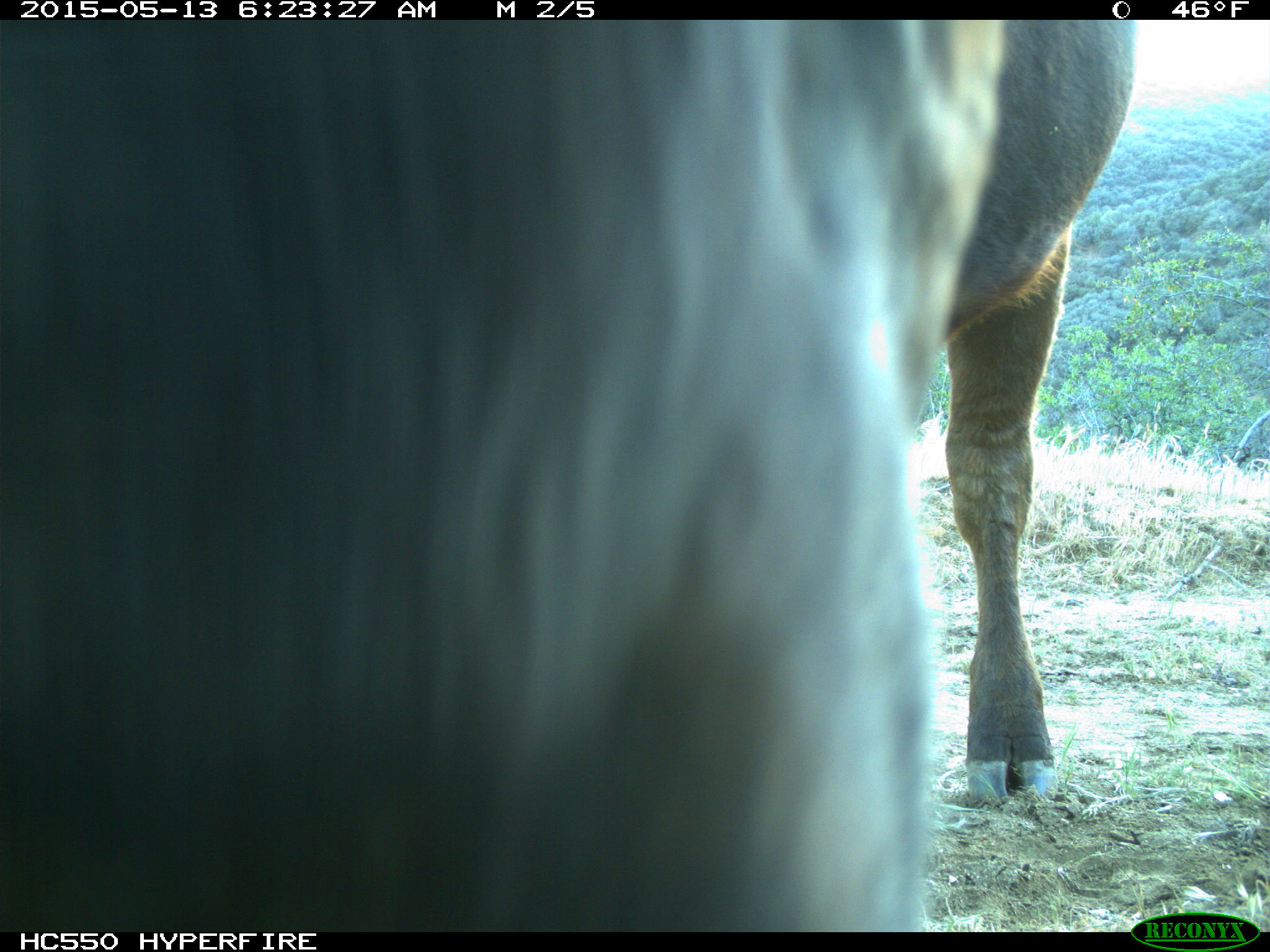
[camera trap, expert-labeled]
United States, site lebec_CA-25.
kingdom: Animalia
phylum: Chordata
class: Mammalia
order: Artiodactyla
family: Bovidae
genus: Bos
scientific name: Bos taurus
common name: domestic cow